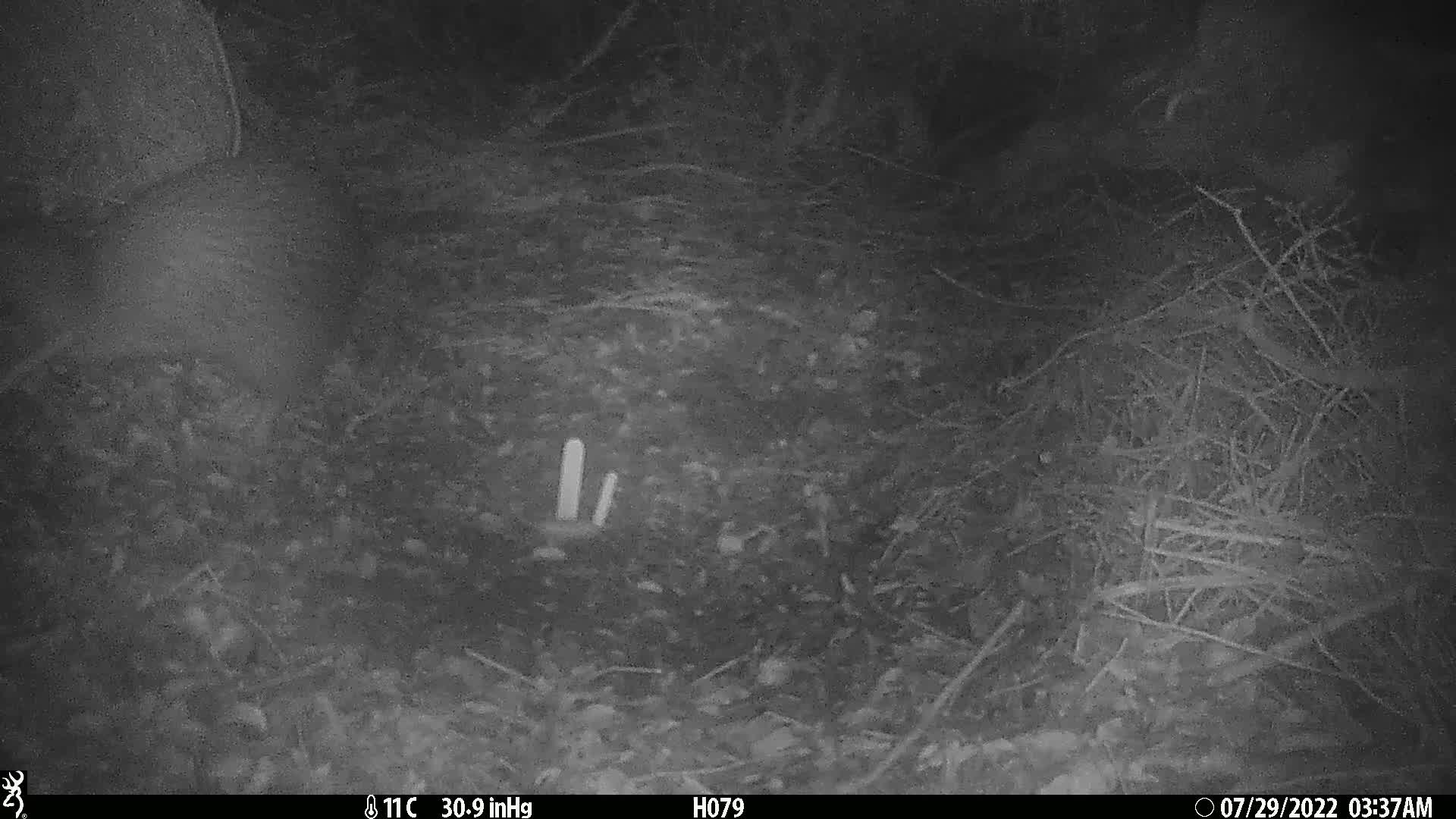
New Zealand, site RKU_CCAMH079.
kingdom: Animalia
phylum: Chordata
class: Aves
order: Apterygiformes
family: Apterygidae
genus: Apteryx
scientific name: Apteryx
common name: kiwi